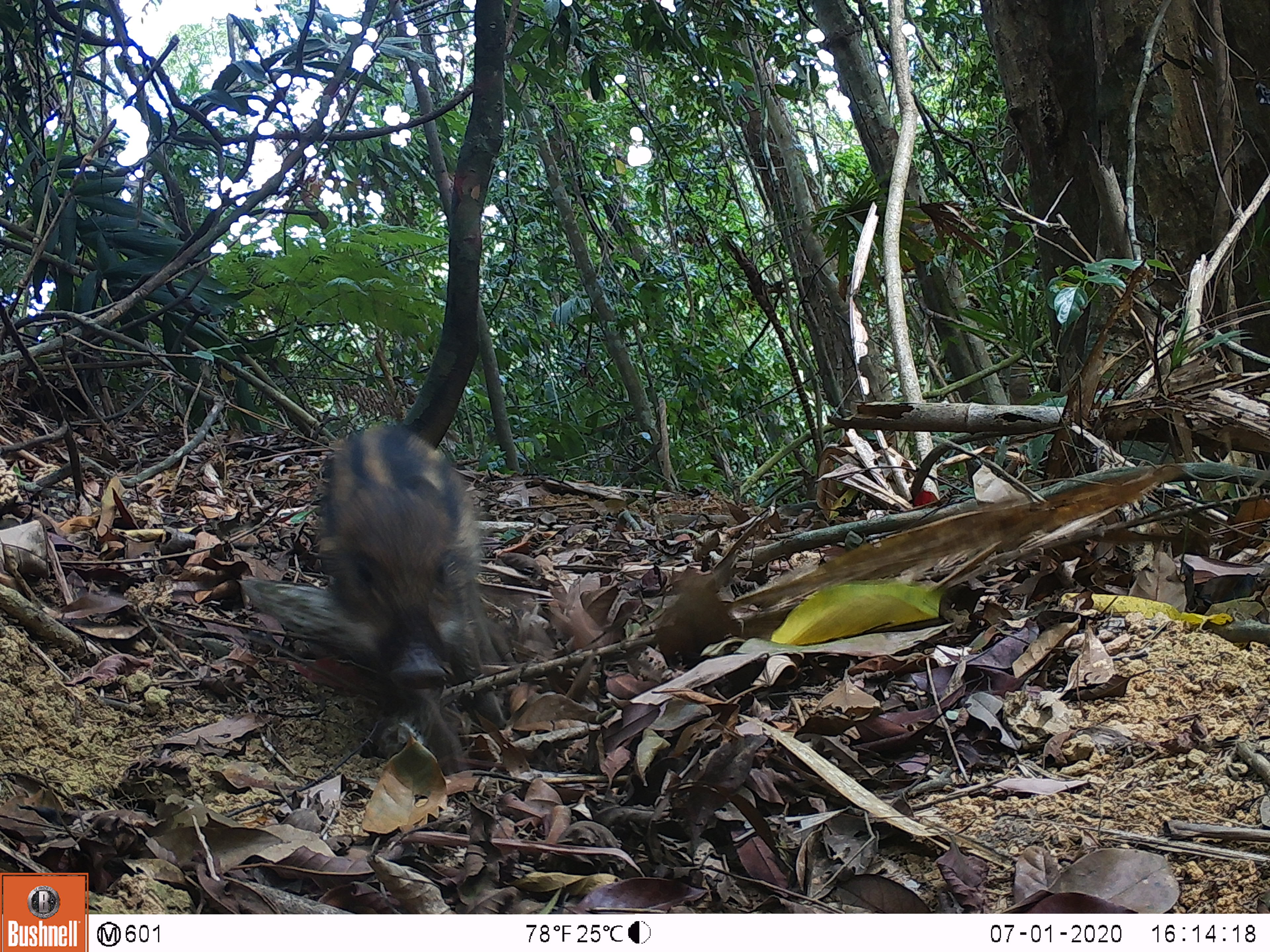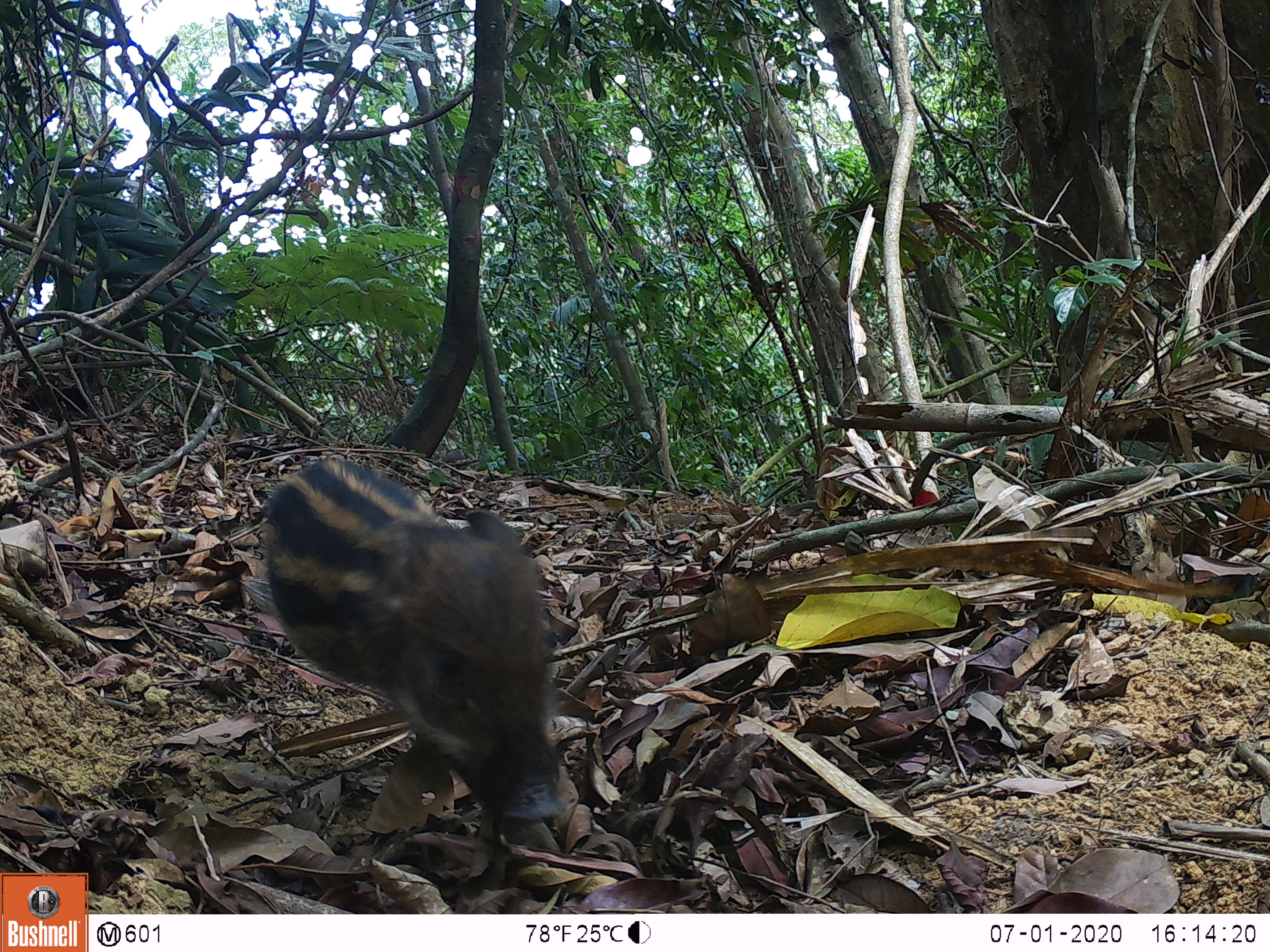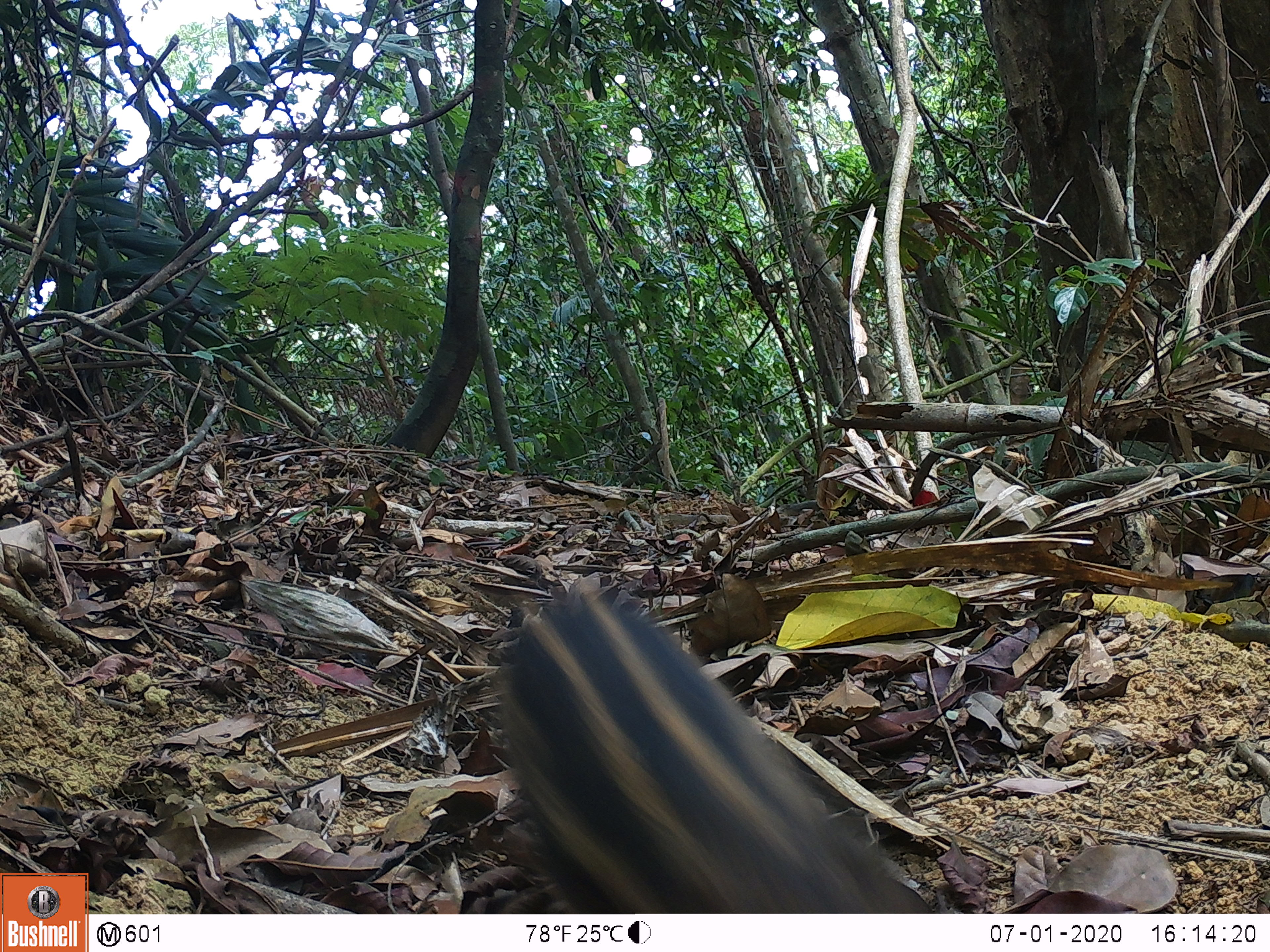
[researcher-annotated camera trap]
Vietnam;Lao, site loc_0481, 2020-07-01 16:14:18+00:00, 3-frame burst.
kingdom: Animalia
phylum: Chordata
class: Mammalia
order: Artiodactyla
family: Suidae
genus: Sus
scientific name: Sus scrofa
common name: eurasian wild pig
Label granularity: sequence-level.